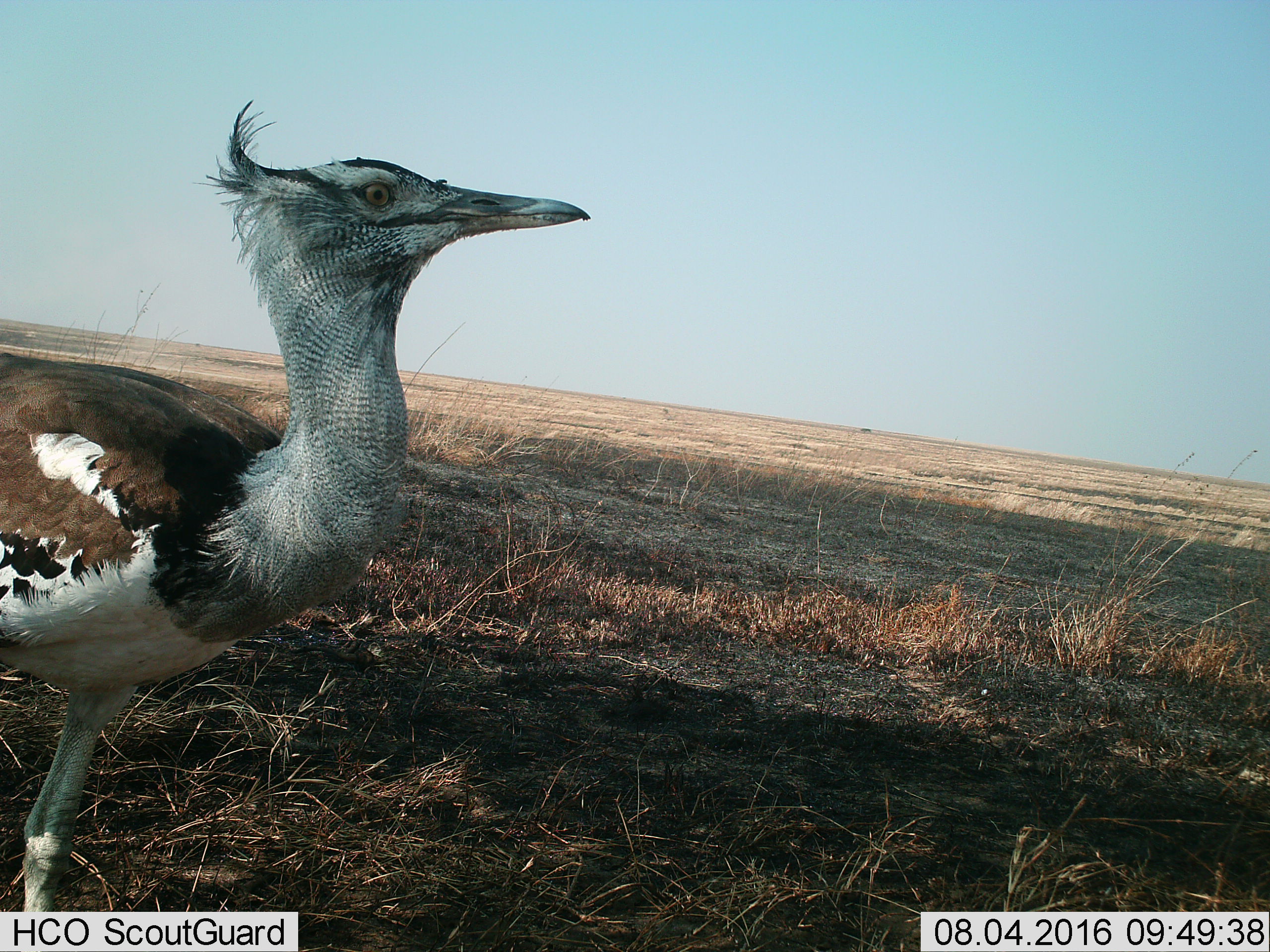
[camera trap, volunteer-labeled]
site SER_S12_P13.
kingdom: Animalia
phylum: Chordata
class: Aves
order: Otidiformes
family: Otididae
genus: Ardeotis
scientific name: Ardeotis kori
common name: kori bustard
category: bustardkori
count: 1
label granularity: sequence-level